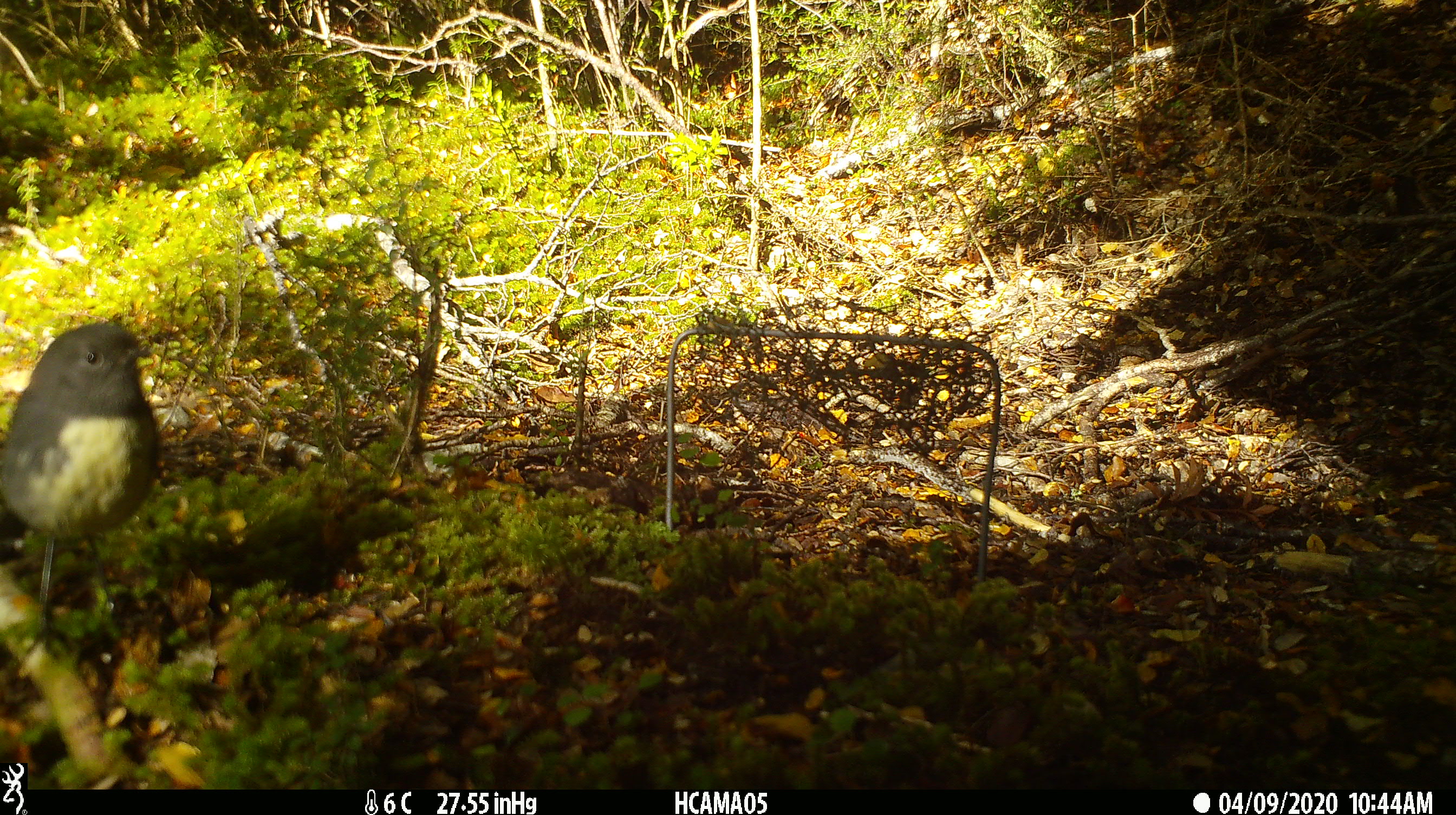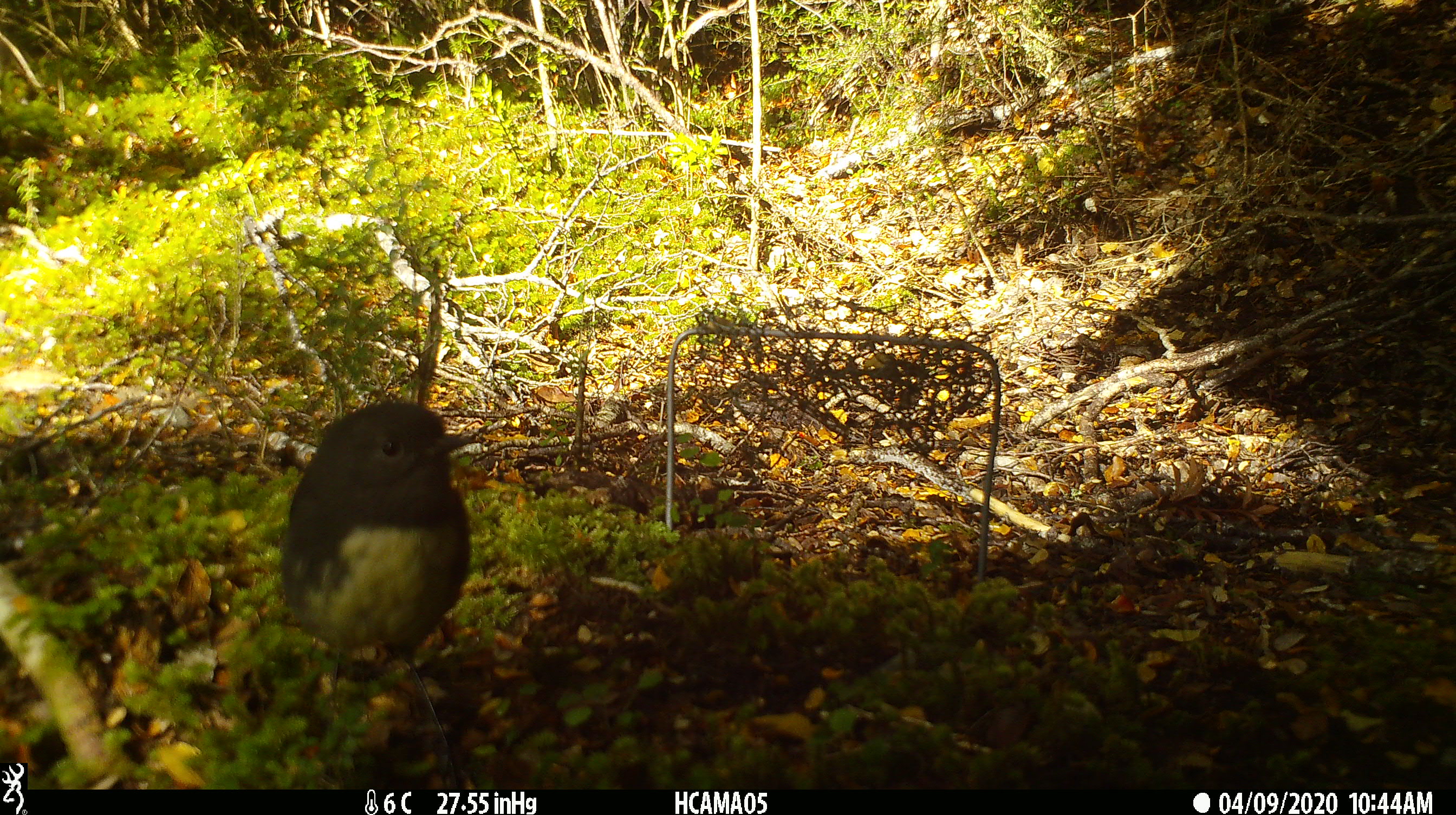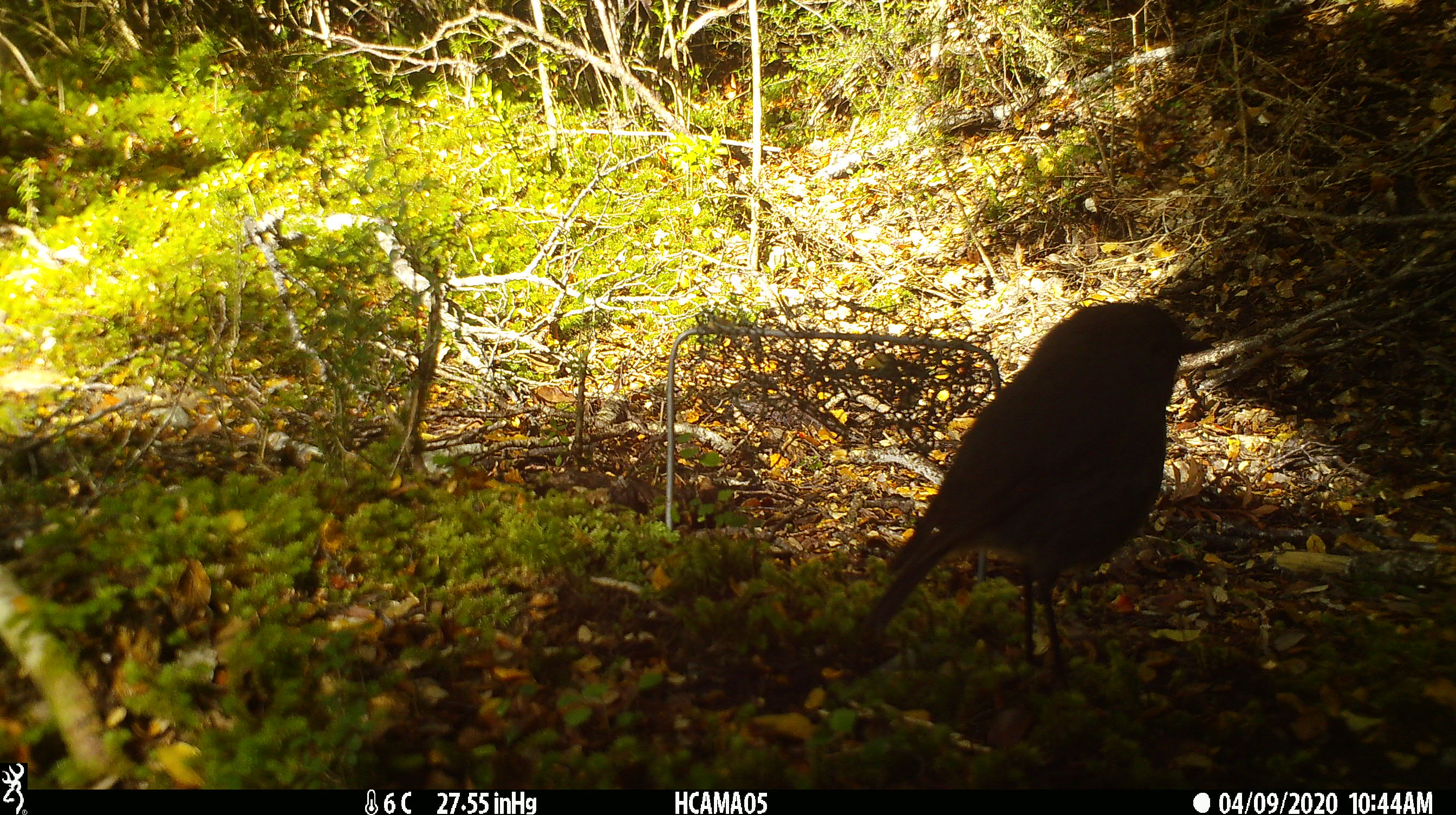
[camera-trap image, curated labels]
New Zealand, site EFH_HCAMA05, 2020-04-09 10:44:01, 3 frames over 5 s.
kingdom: Animalia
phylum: Chordata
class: Aves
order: Passeriformes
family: Petroicidae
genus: Petroica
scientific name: Petroica australis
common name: new zealand robin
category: robin